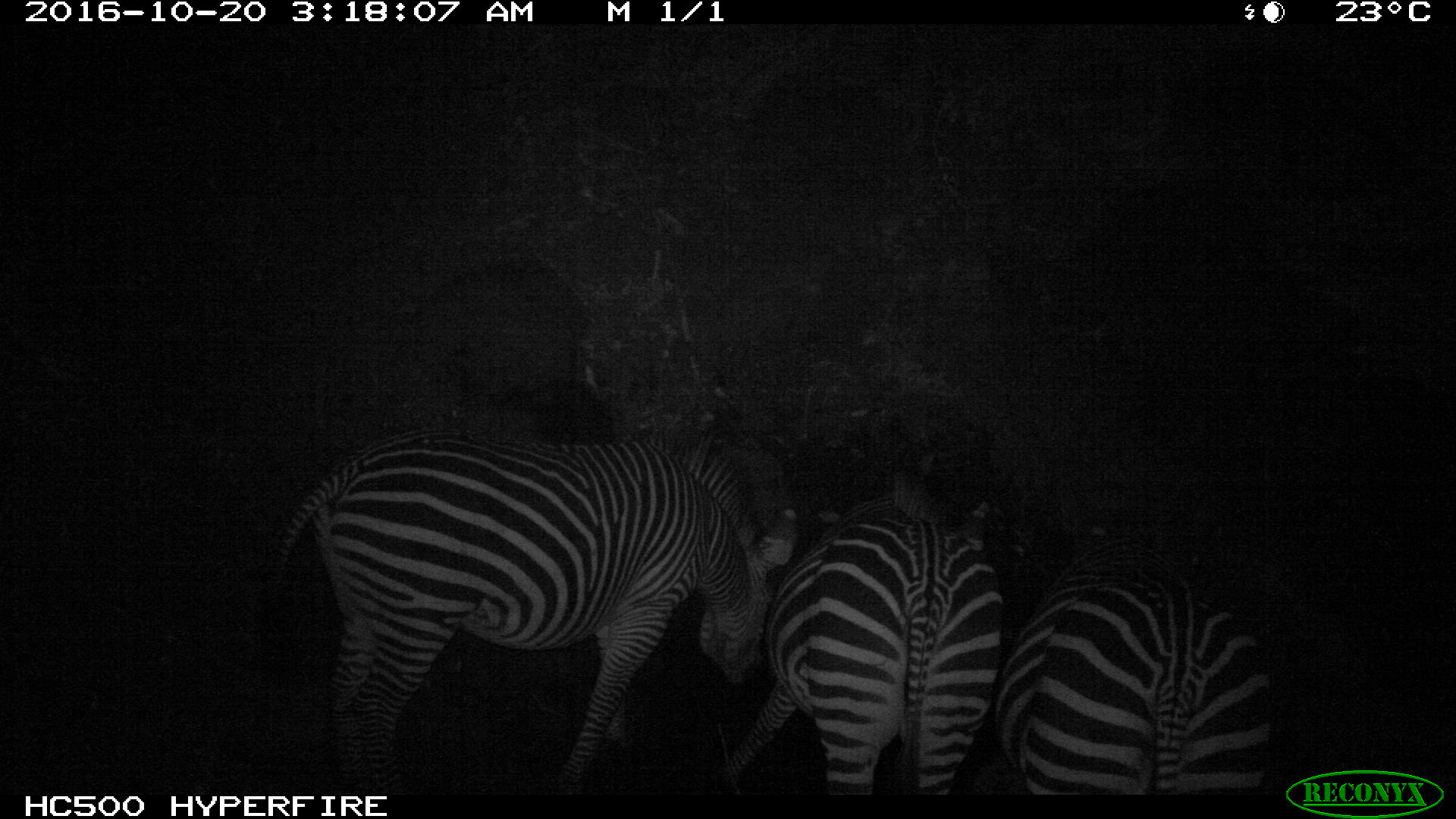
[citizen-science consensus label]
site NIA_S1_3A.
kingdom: Animalia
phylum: Chordata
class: Mammalia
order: Perissodactyla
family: Equidae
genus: Equus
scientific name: Equus quagga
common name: plains zebra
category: zebraplains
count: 3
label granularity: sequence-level